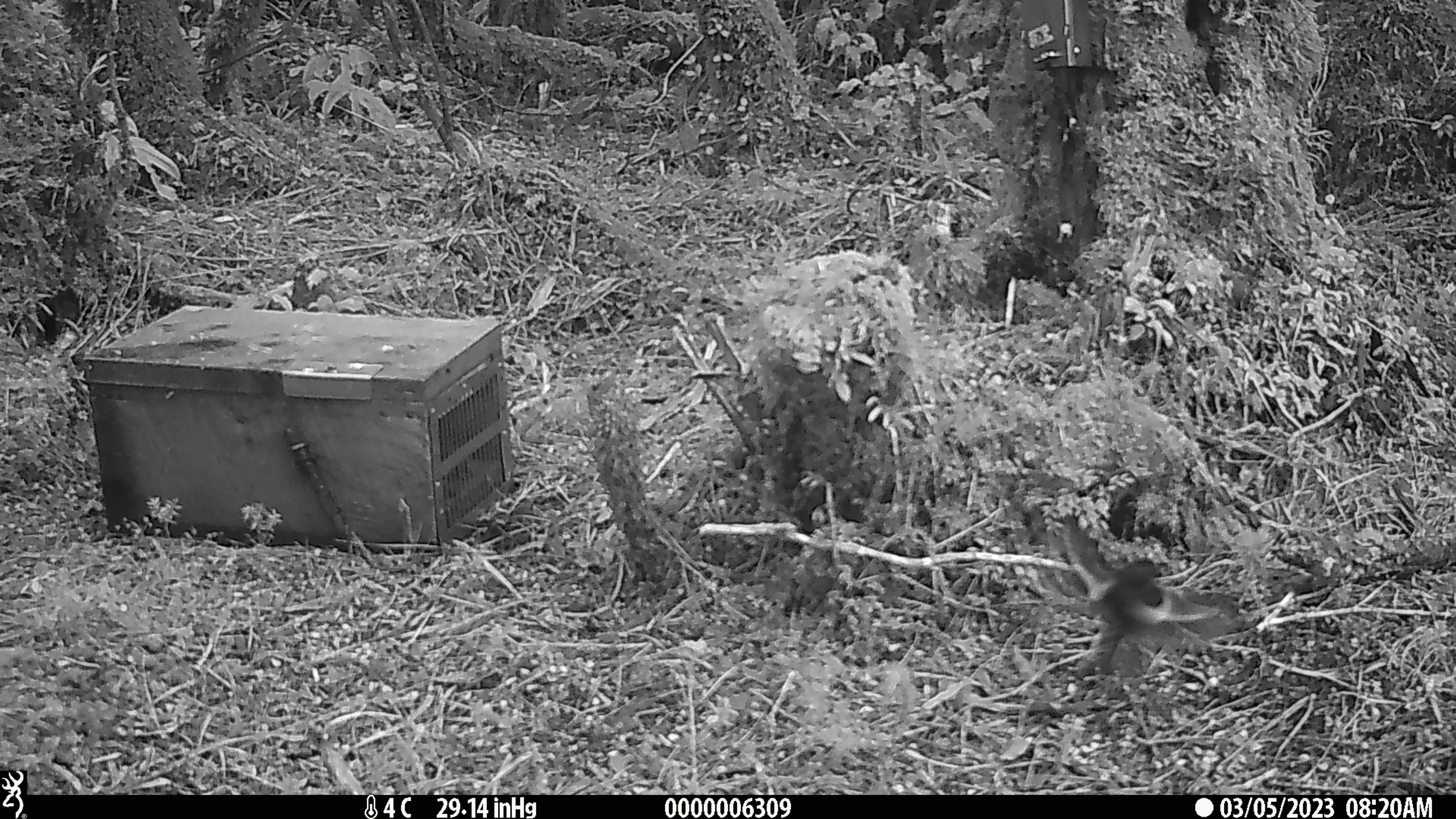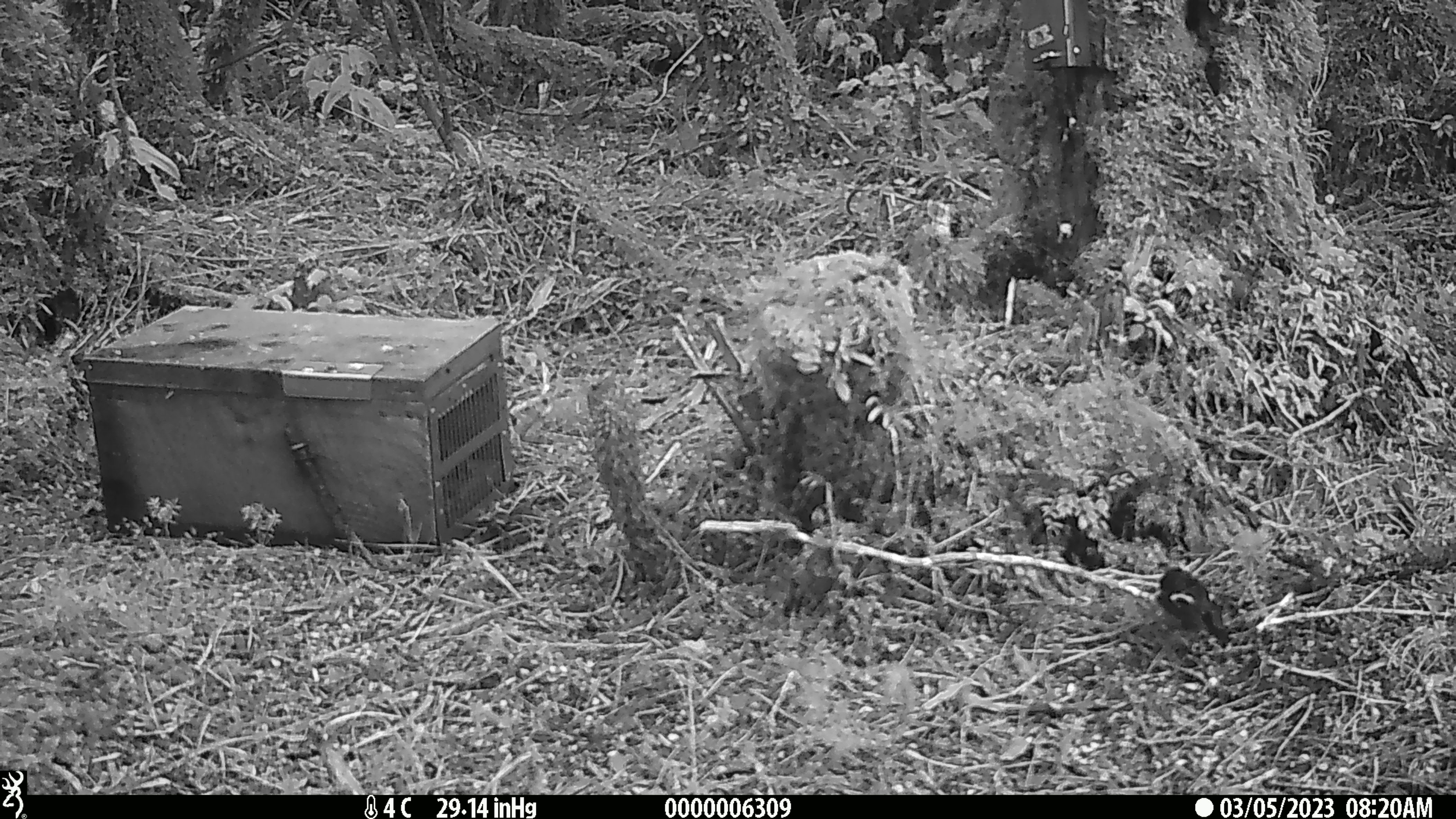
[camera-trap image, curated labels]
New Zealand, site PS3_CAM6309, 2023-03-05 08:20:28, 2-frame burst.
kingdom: Animalia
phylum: Chordata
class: Aves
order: Passeriformes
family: Petroicidae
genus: Petroica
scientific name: Petroica macrocephala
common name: tomtit